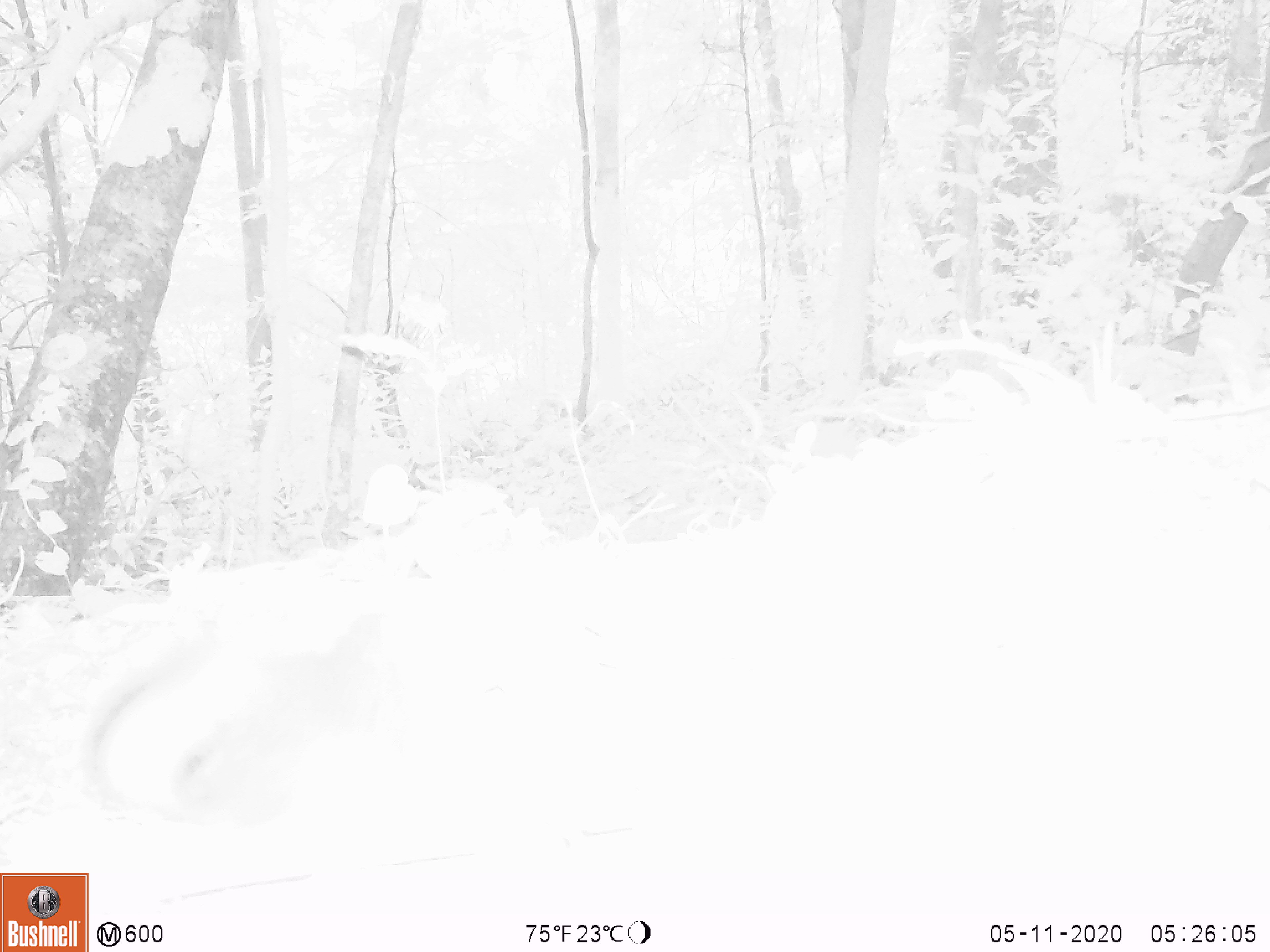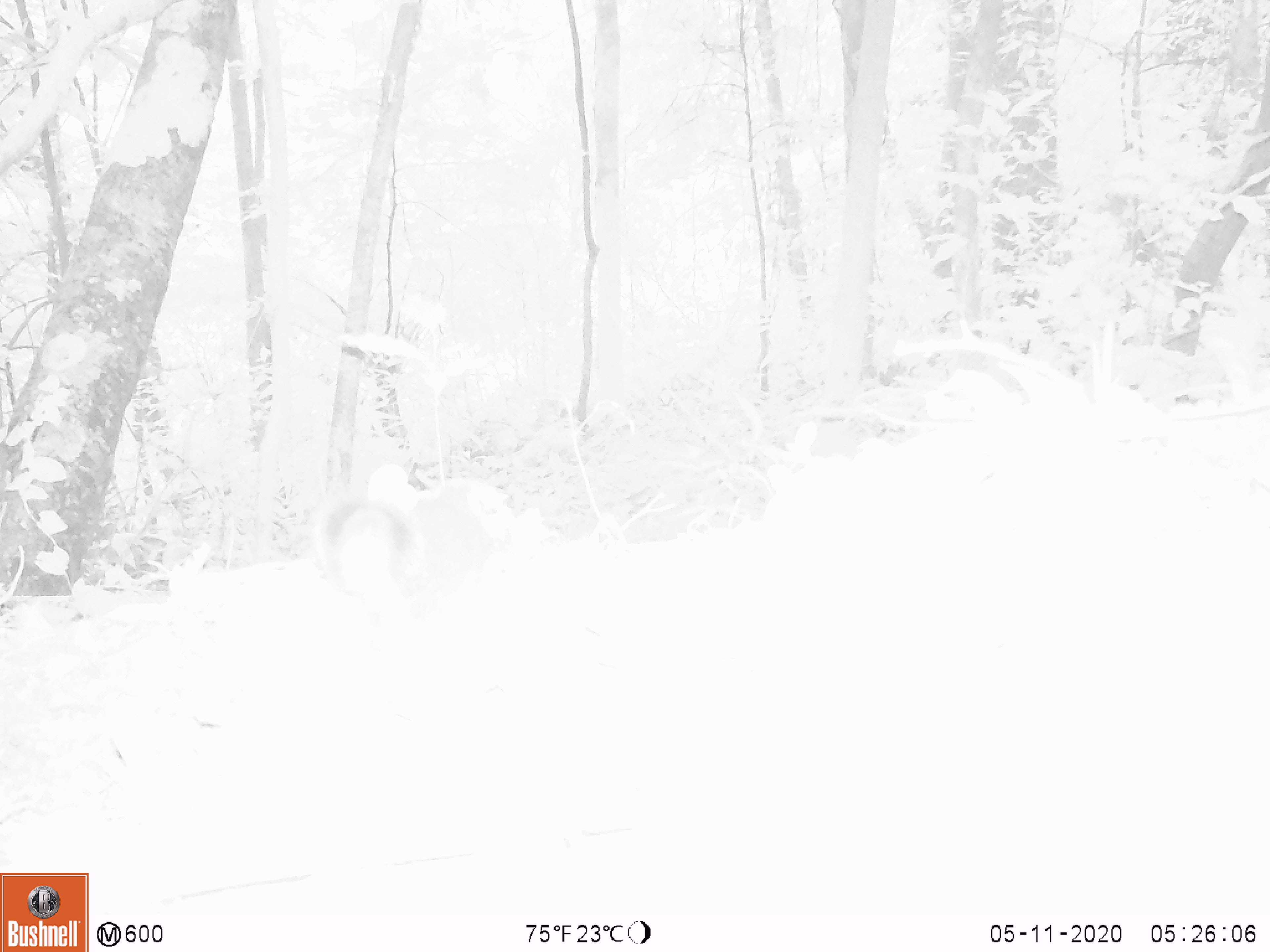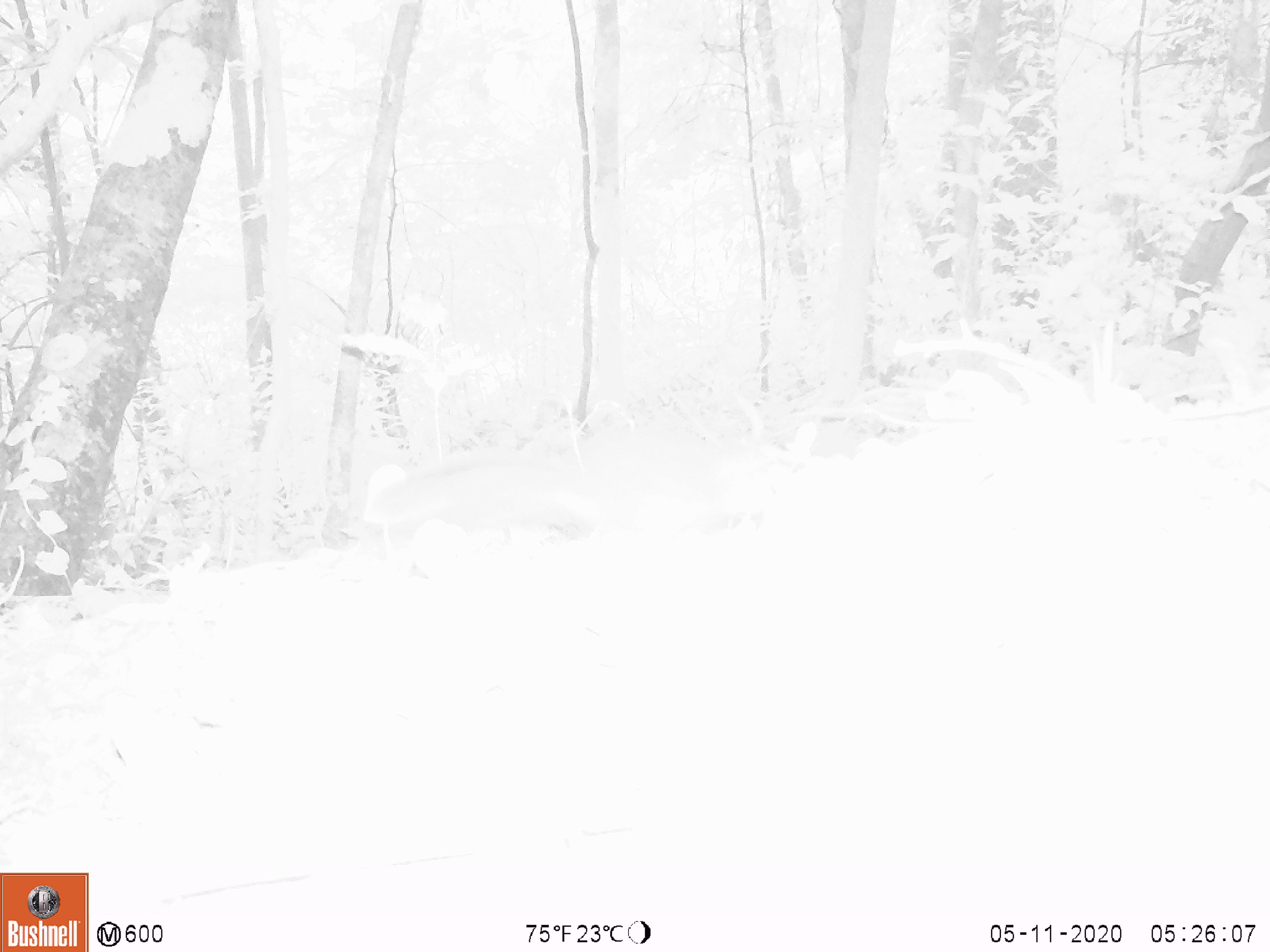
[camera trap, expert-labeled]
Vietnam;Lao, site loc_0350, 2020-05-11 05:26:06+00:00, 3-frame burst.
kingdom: Animalia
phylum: Chordata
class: Mammalia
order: Rodentia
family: Sciuridae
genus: Dremomys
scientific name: Dremomys rufigenis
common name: red-cheeked squirrel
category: red cheeked squirrel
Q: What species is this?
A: Red cheeked squirrel (red-cheeked squirrel) (Dremomys rufigenis).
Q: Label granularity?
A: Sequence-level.